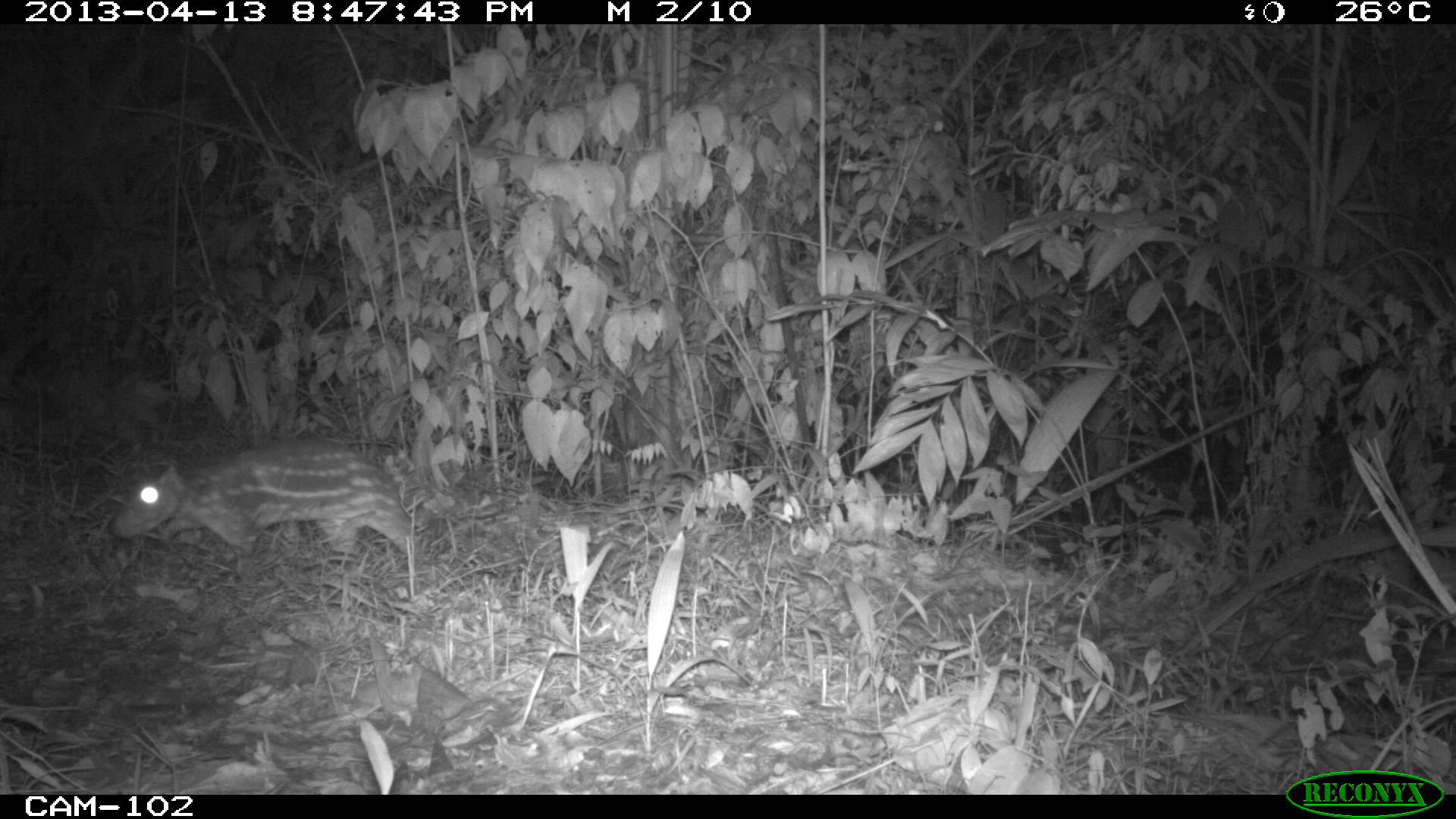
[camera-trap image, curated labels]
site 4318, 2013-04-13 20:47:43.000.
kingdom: Animalia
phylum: Chordata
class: Mammalia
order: Rodentia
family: Cuniculidae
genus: Cuniculus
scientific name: Cuniculus paca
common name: lowland paca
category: agouti paca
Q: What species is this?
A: Agouti paca (lowland paca) (Cuniculus paca).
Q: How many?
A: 1.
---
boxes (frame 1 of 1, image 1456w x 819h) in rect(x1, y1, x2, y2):
agouti paca: rect(107, 431, 424, 574)